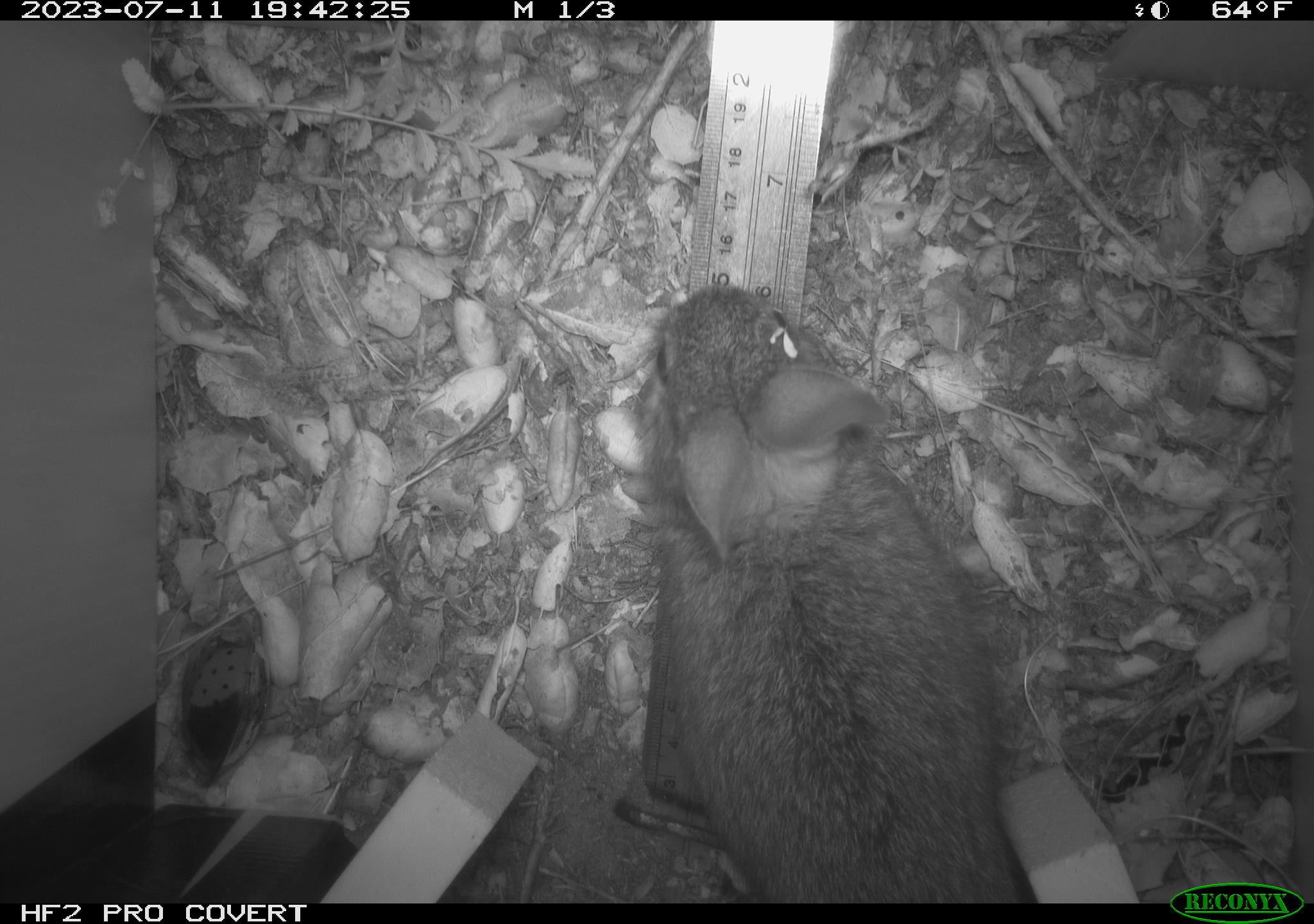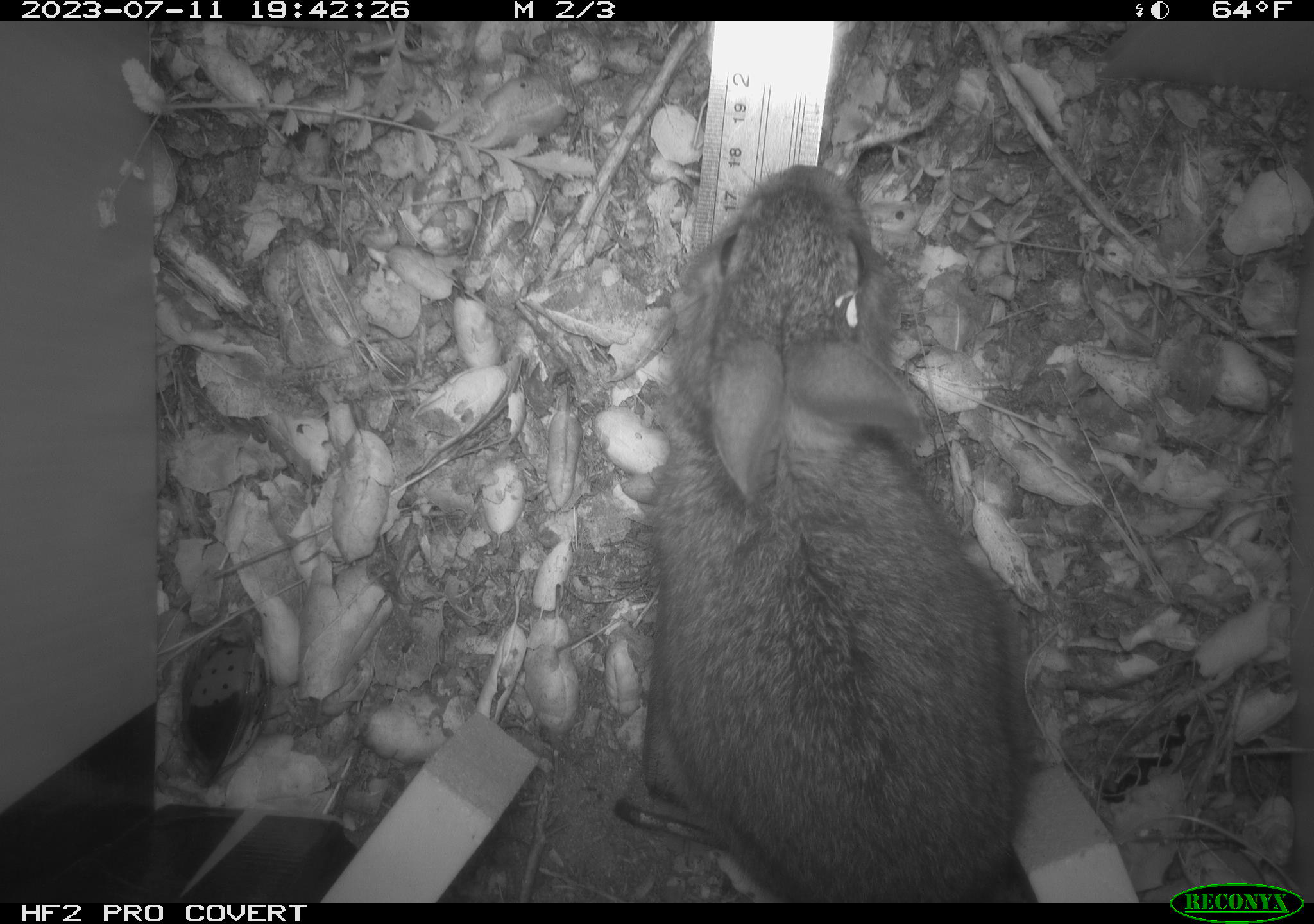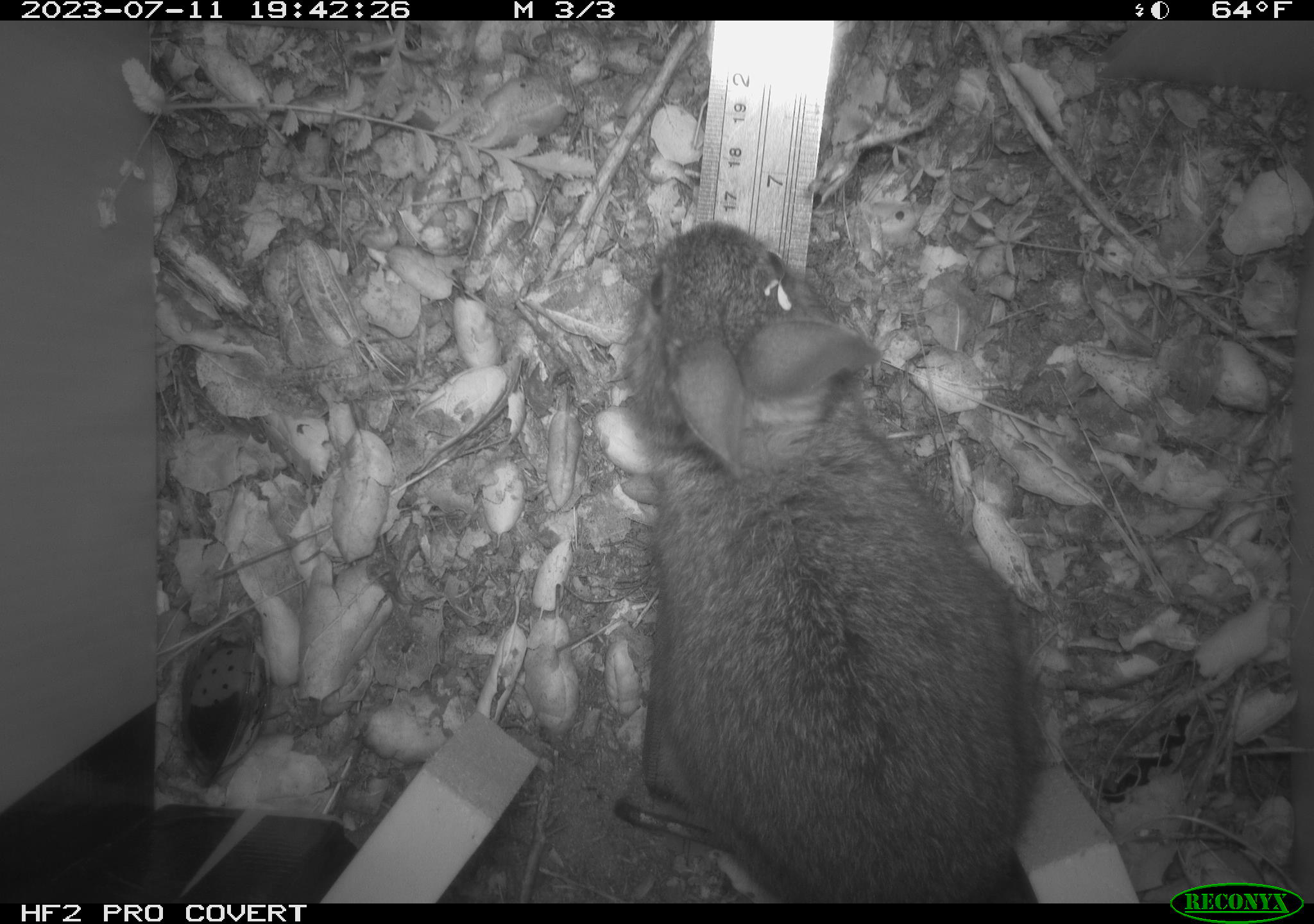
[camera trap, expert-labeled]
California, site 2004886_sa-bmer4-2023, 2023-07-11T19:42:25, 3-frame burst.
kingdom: Animalia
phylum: Chordata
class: Mammalia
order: Lagomorpha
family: Leporidae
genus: Sylvilagus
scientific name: Sylvilagus bachmani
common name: brush rabbit